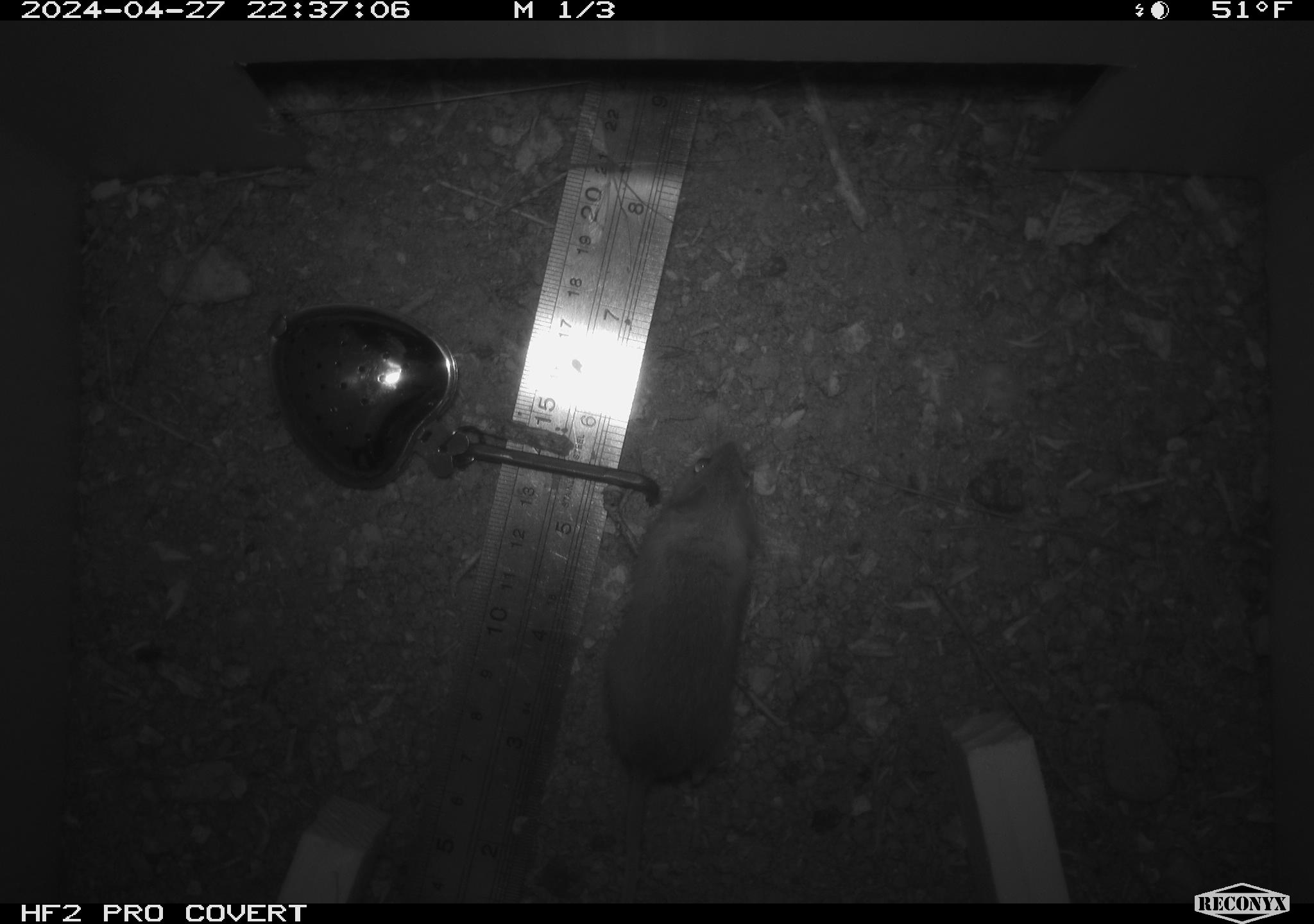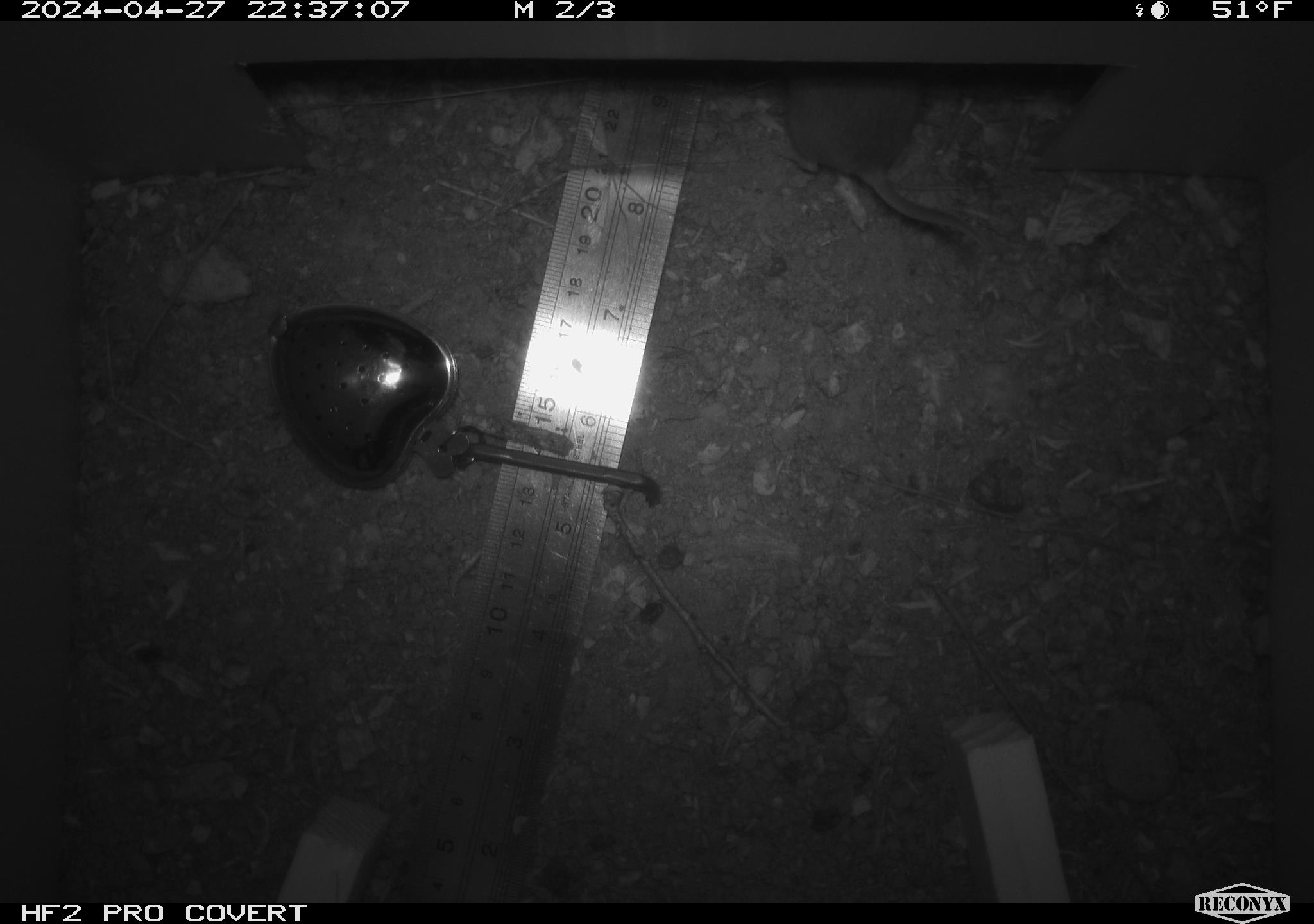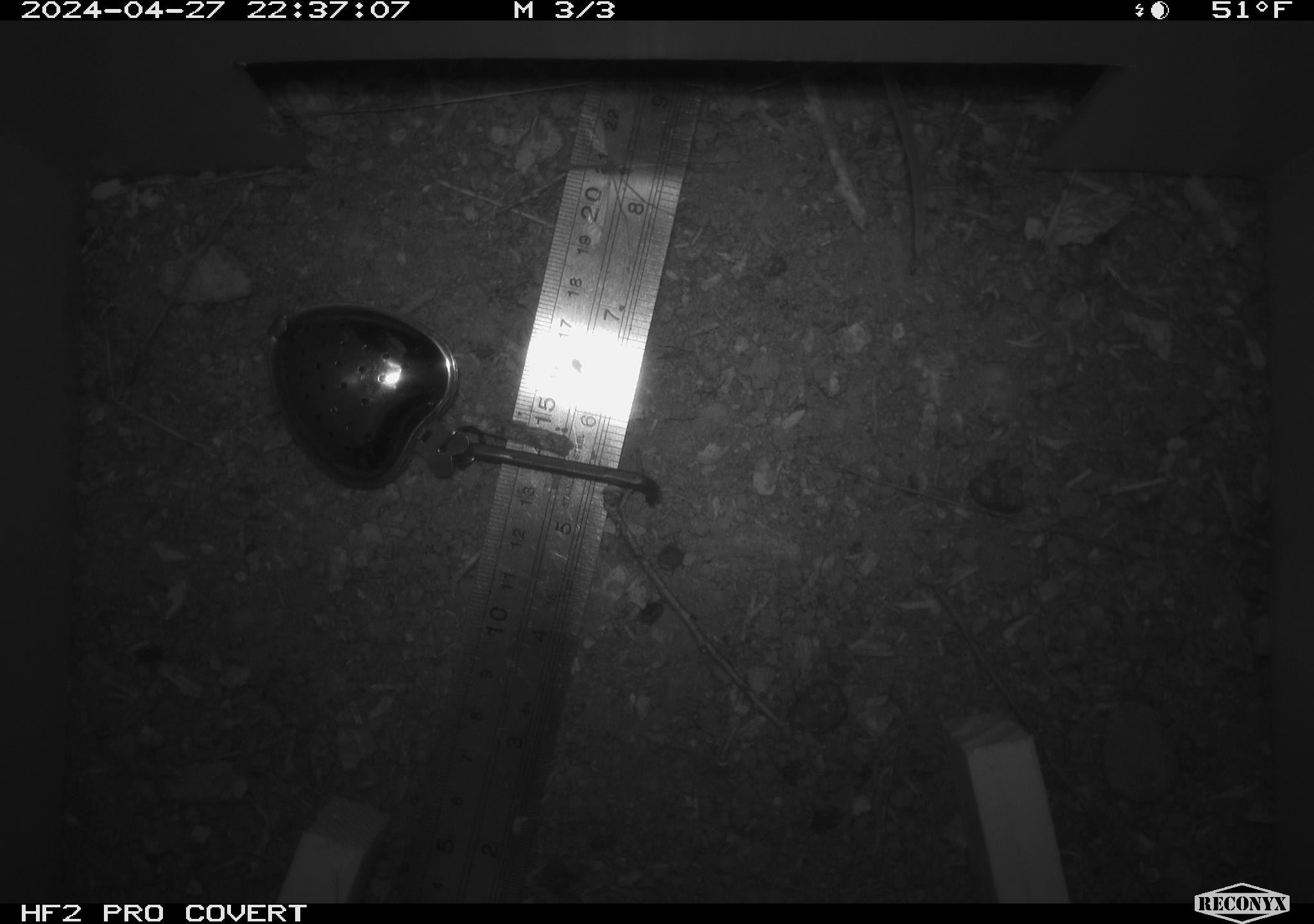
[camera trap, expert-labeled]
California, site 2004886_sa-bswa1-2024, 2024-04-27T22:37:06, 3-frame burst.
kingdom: Animalia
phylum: Chordata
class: Mammalia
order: Rodentia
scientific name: Rodentia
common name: mouse species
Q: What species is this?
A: Mouse species (Rodentia).